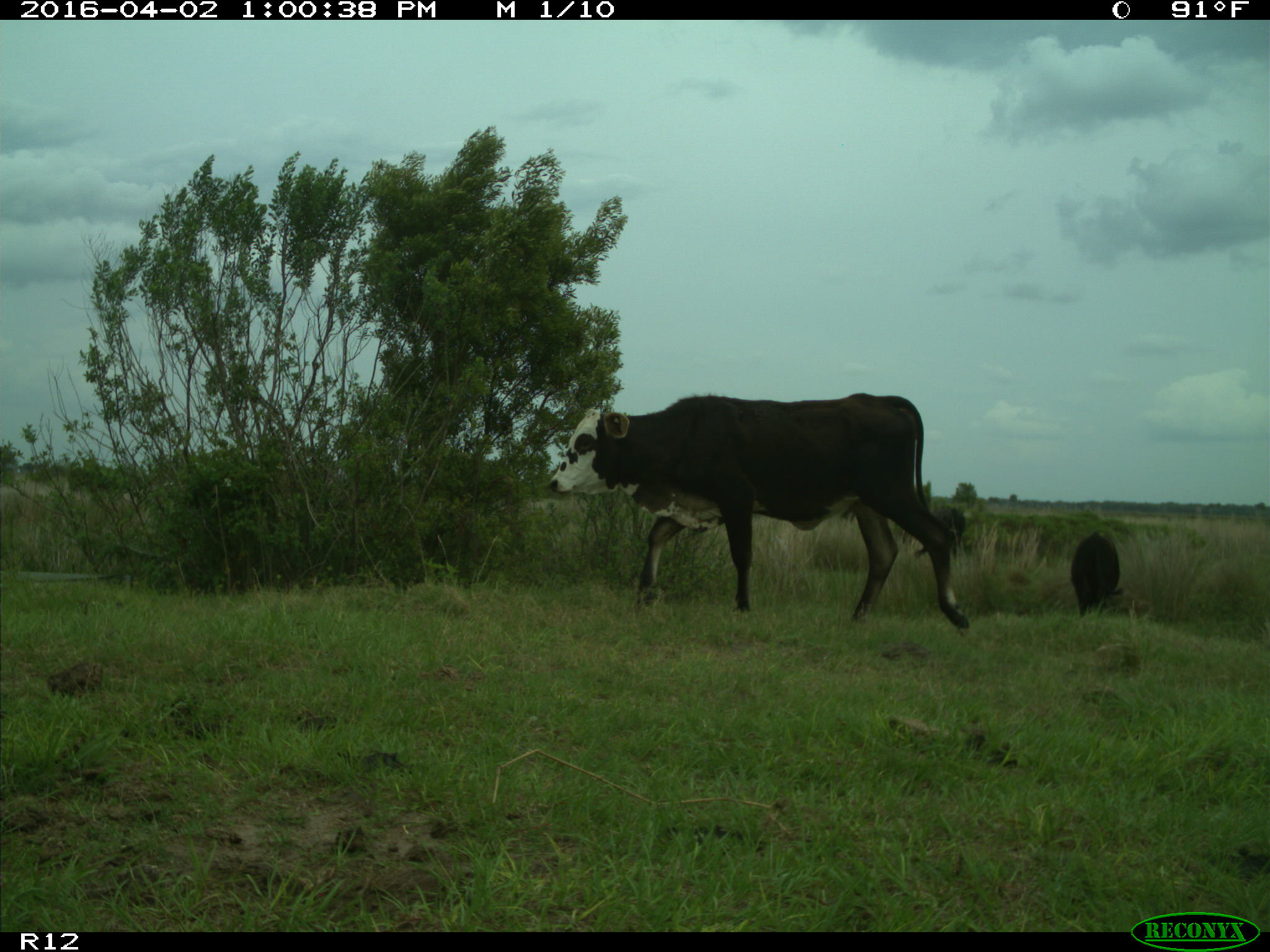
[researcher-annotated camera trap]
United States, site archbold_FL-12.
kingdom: Animalia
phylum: Chordata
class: Mammalia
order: Artiodactyla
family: Bovidae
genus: Bos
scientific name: Bos taurus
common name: domestic cow